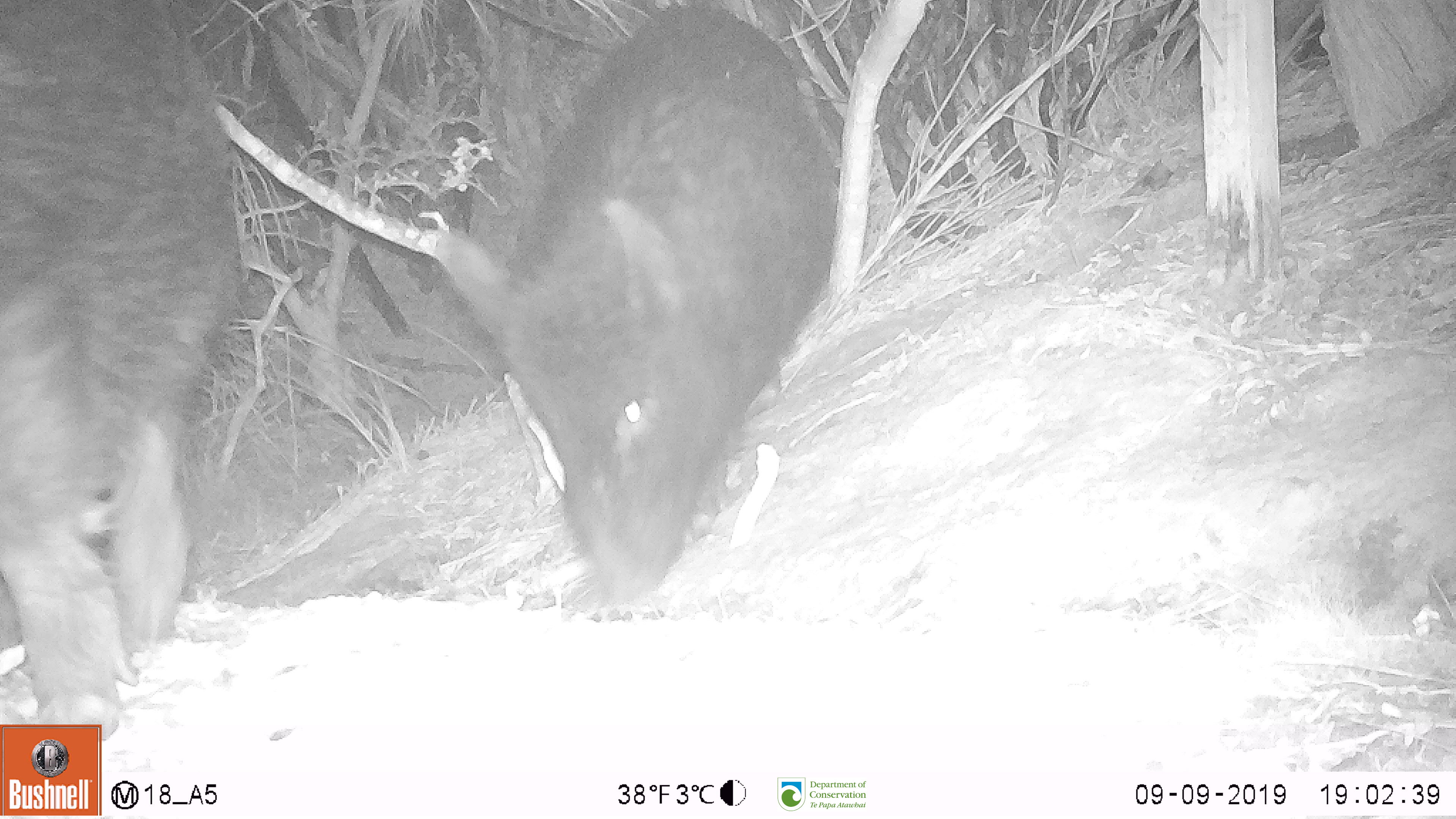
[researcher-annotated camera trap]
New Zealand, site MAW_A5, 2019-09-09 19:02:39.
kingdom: Animalia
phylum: Chordata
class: Mammalia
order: Artiodactyla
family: Suidae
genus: Sus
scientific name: Sus scrofa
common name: pig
Pig (Sus scrofa).